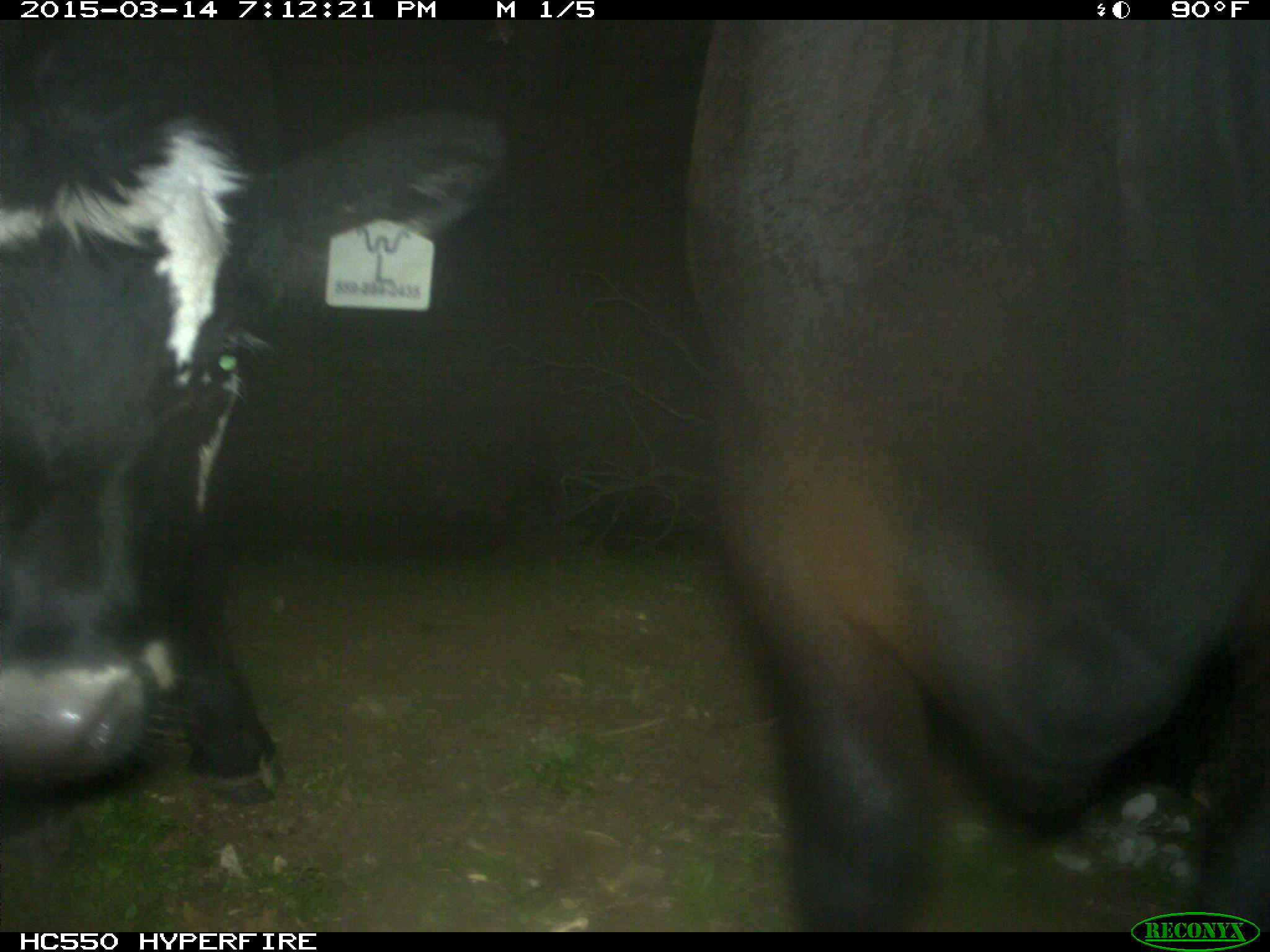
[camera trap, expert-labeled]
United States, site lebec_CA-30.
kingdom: Animalia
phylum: Chordata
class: Mammalia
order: Artiodactyla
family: Bovidae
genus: Bos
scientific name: Bos taurus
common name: domestic cow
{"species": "Bos taurus (domestic cow)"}